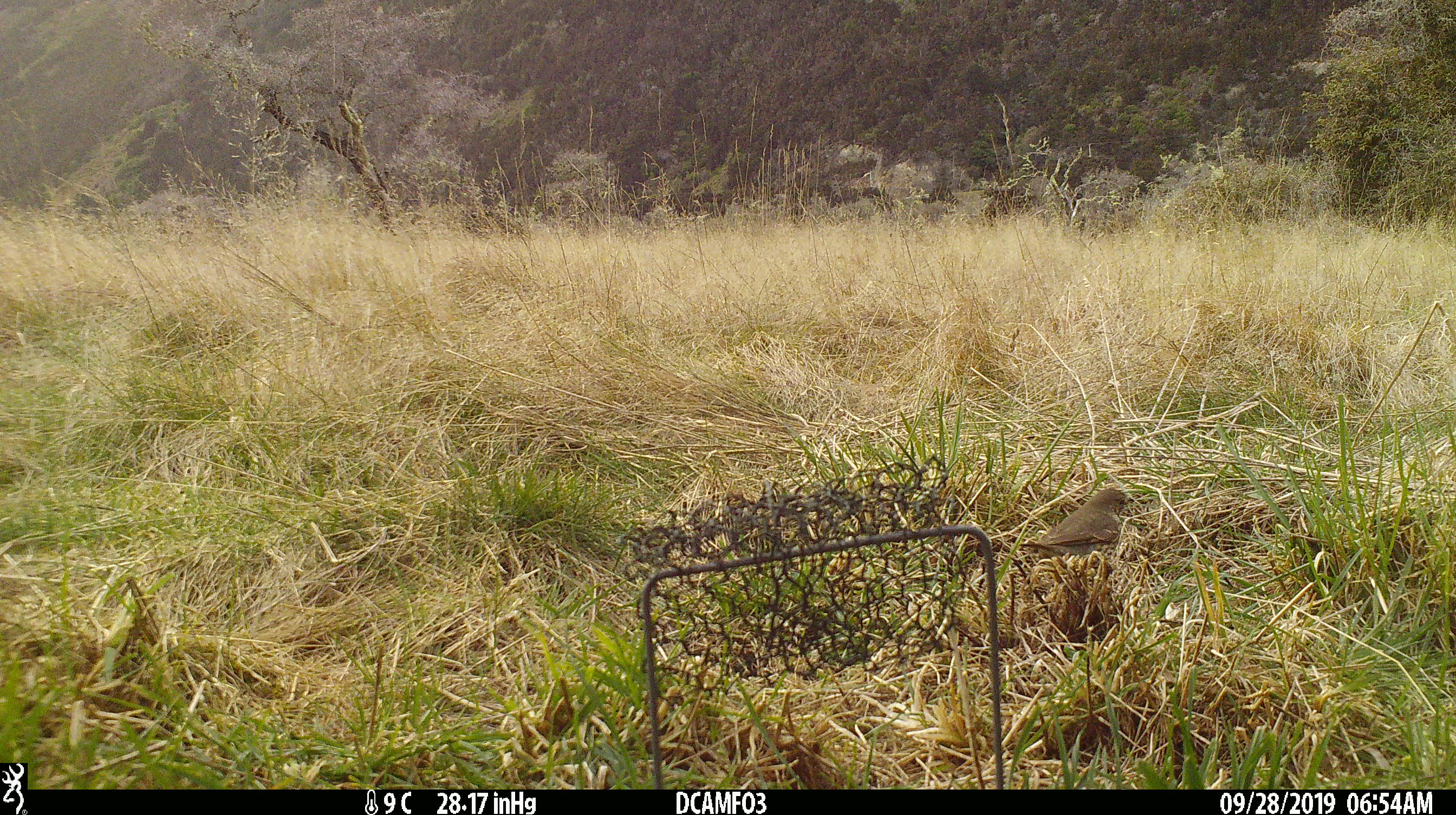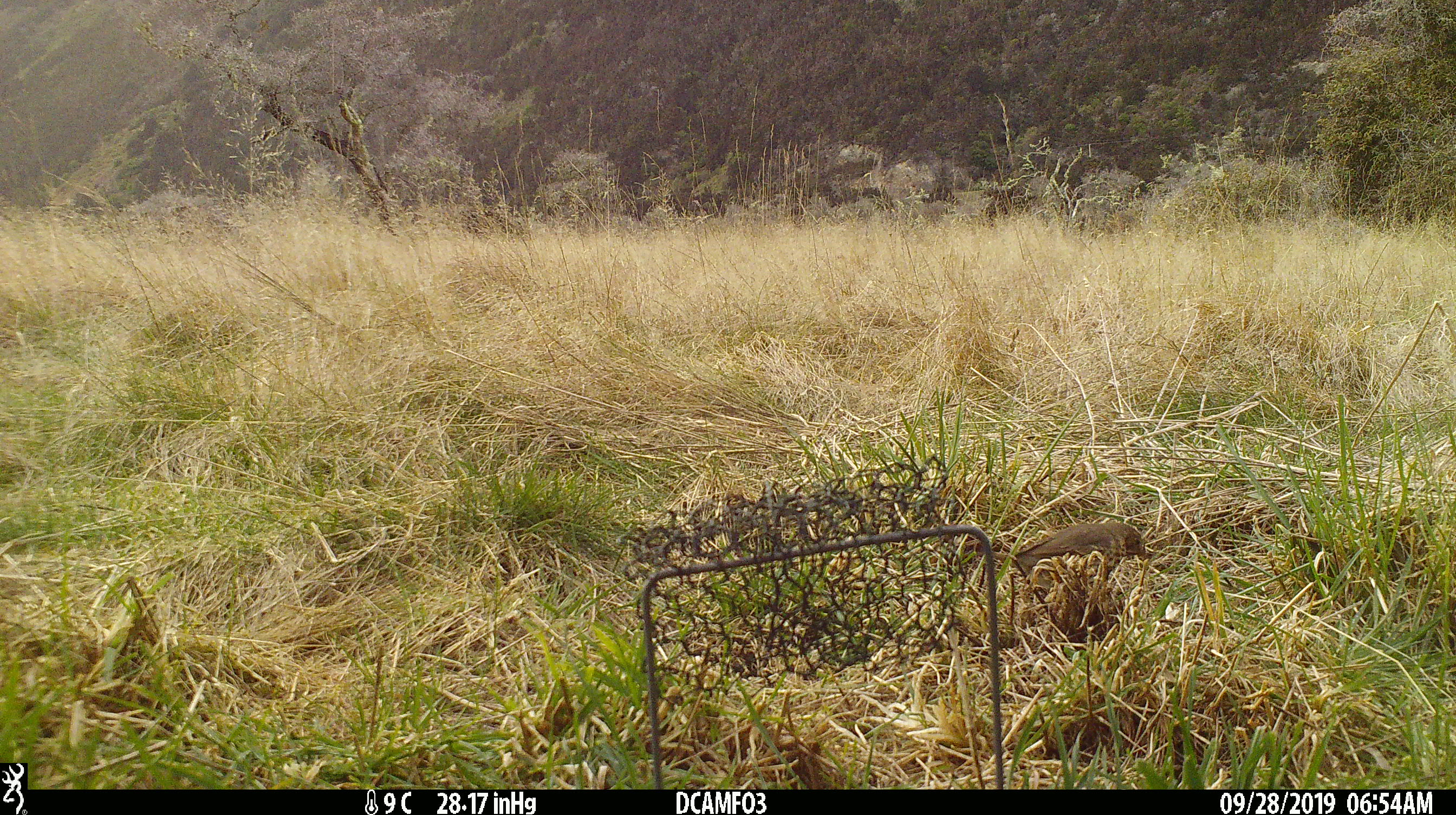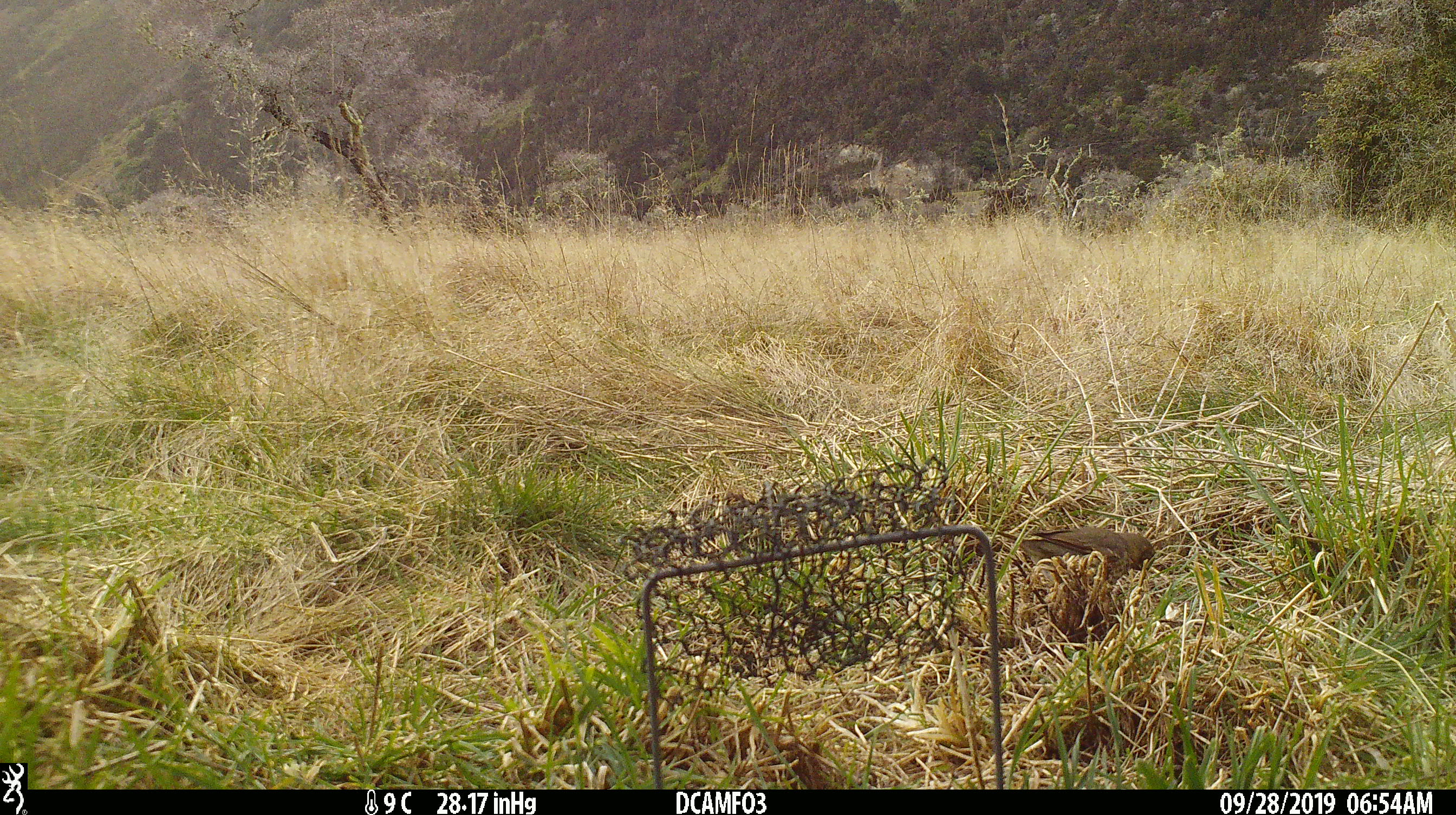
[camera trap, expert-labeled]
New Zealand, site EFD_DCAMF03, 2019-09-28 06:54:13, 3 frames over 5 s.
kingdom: Animalia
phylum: Chordata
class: Aves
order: Passeriformes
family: Turdidae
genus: Turdus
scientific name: Turdus philomelos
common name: song thrush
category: thrush